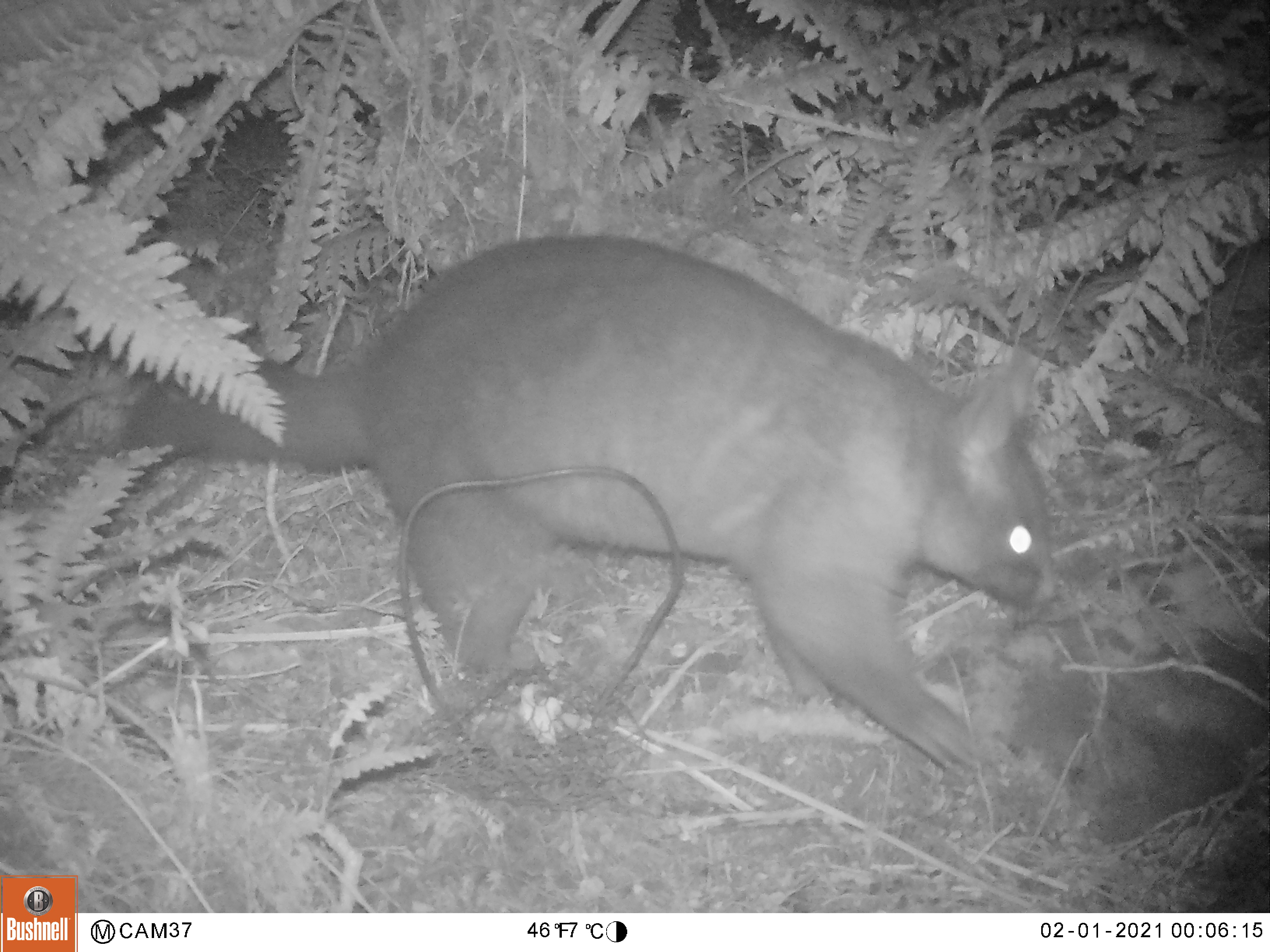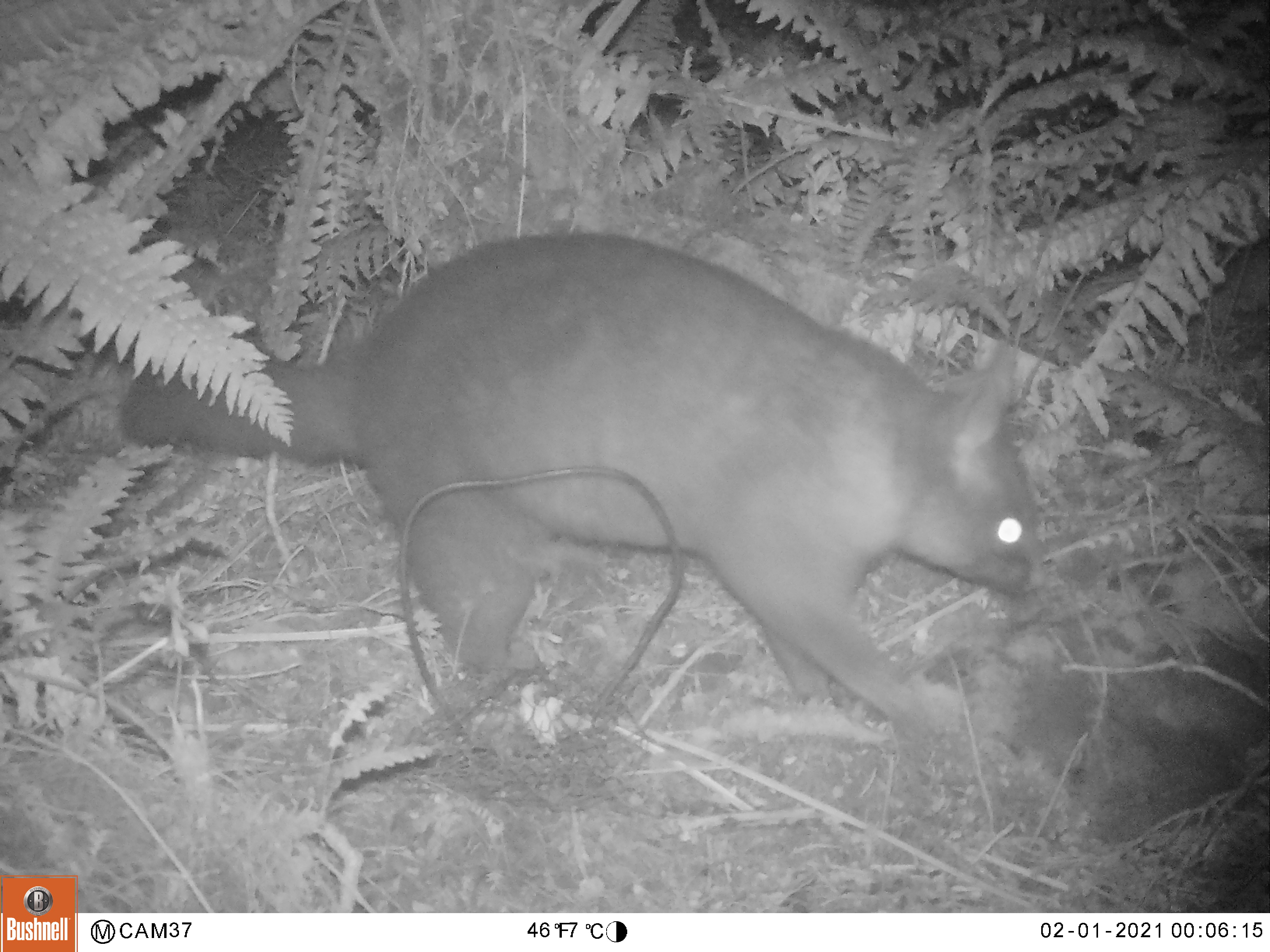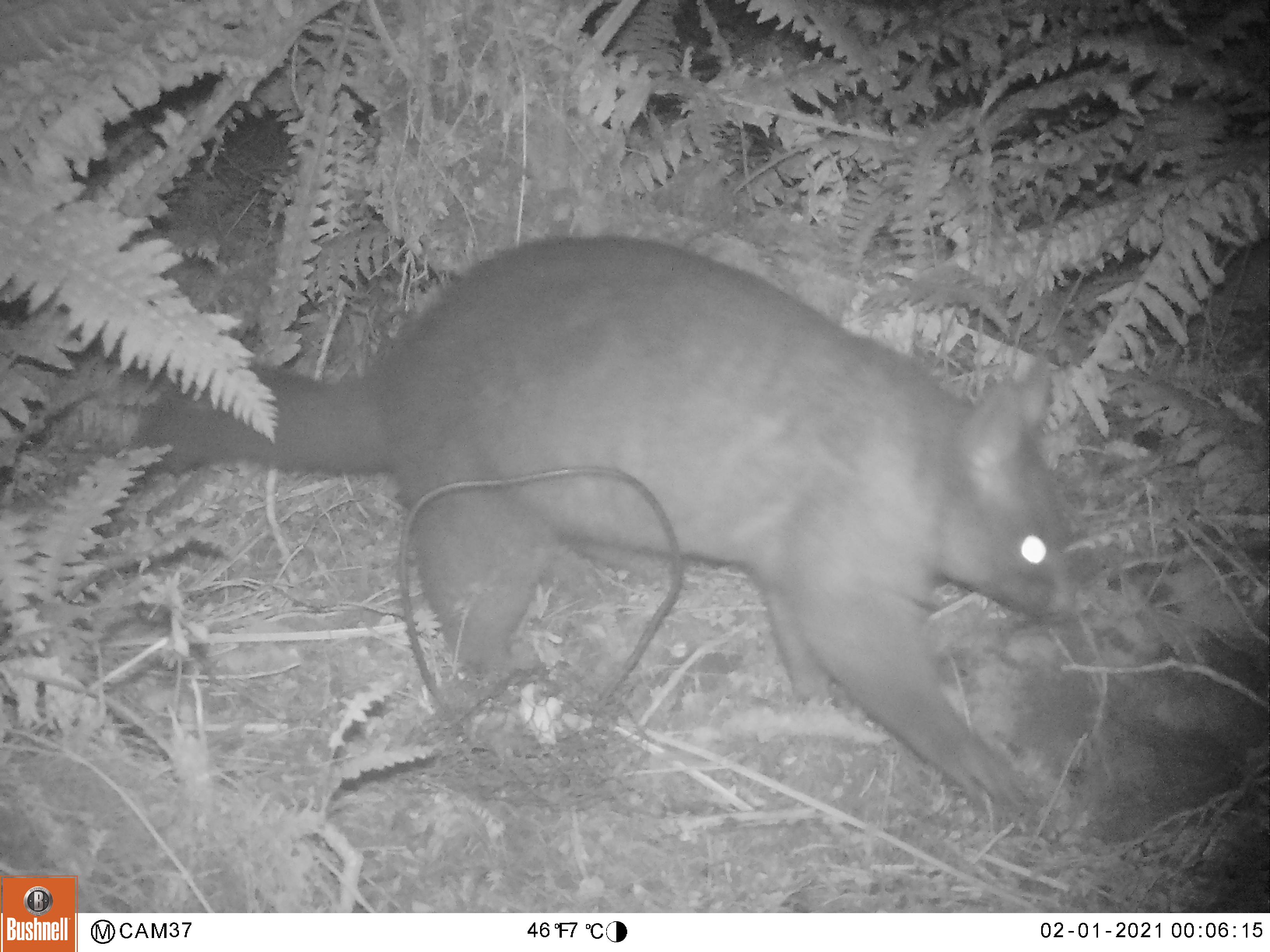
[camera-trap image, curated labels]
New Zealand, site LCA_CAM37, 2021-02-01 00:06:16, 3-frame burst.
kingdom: Animalia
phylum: Chordata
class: Mammalia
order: Diprotodontia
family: Phalangeridae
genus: Trichosurus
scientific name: Trichosurus vulpecula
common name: common brushtail possum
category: possum